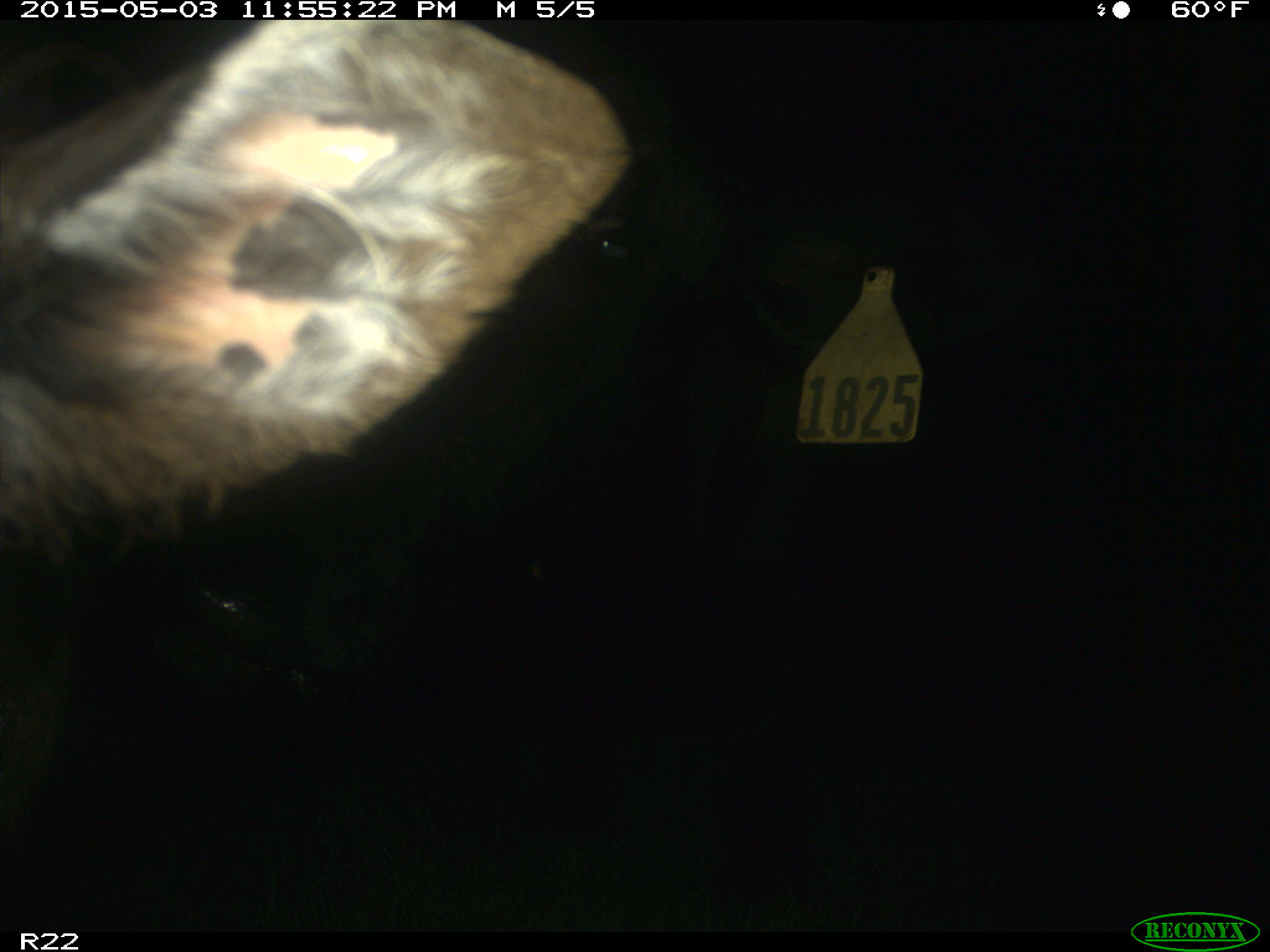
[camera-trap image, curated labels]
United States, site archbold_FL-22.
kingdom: Animalia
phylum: Chordata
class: Mammalia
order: Artiodactyla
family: Bovidae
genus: Bos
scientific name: Bos taurus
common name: domestic cow